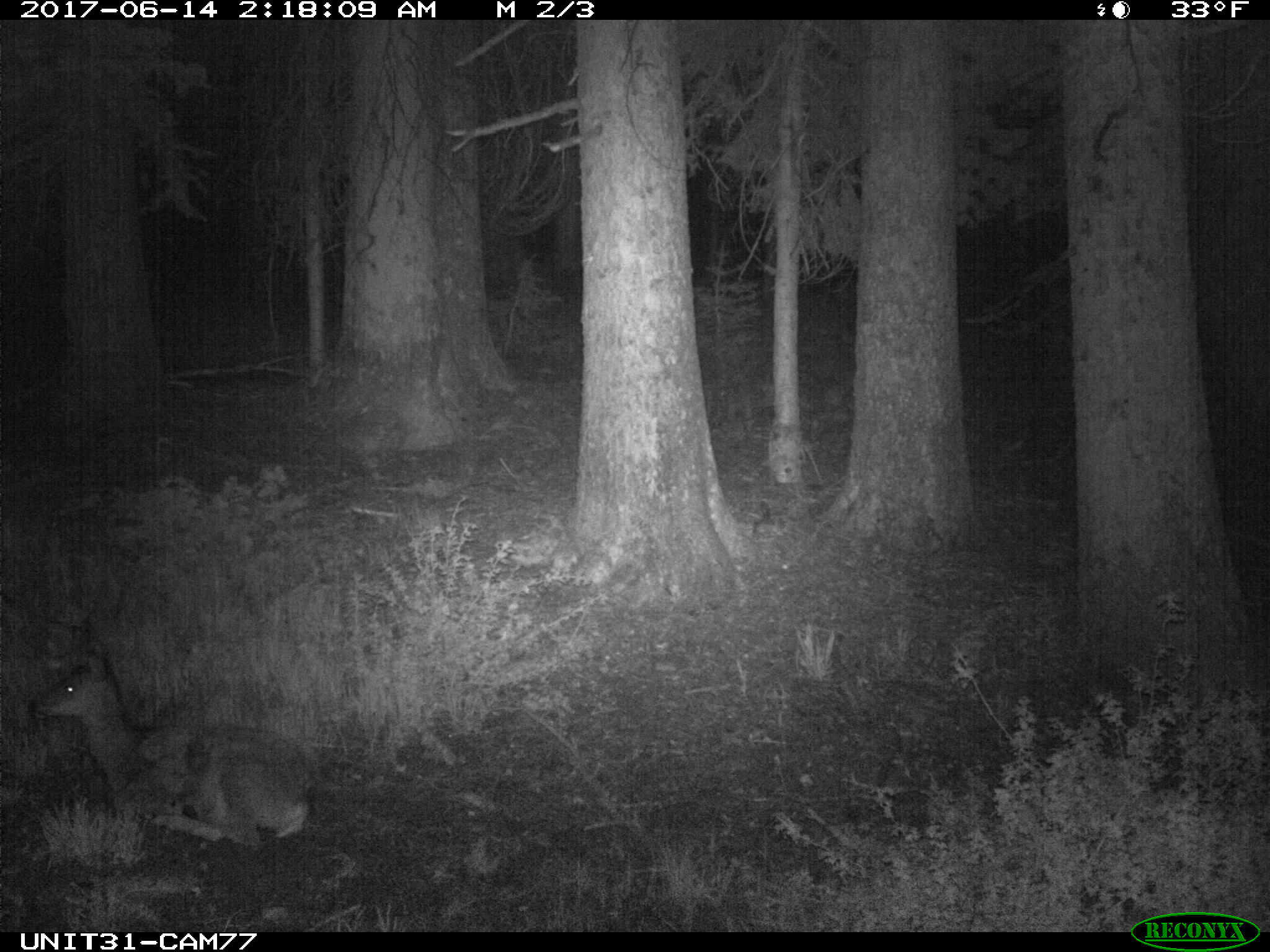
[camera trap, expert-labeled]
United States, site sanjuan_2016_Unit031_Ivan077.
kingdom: Animalia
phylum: Chordata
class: Mammalia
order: Artiodactyla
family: Cervidae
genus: Odocoileus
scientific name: Odocoileus hemionus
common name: mule deer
Odocoileus hemionus (mule deer).